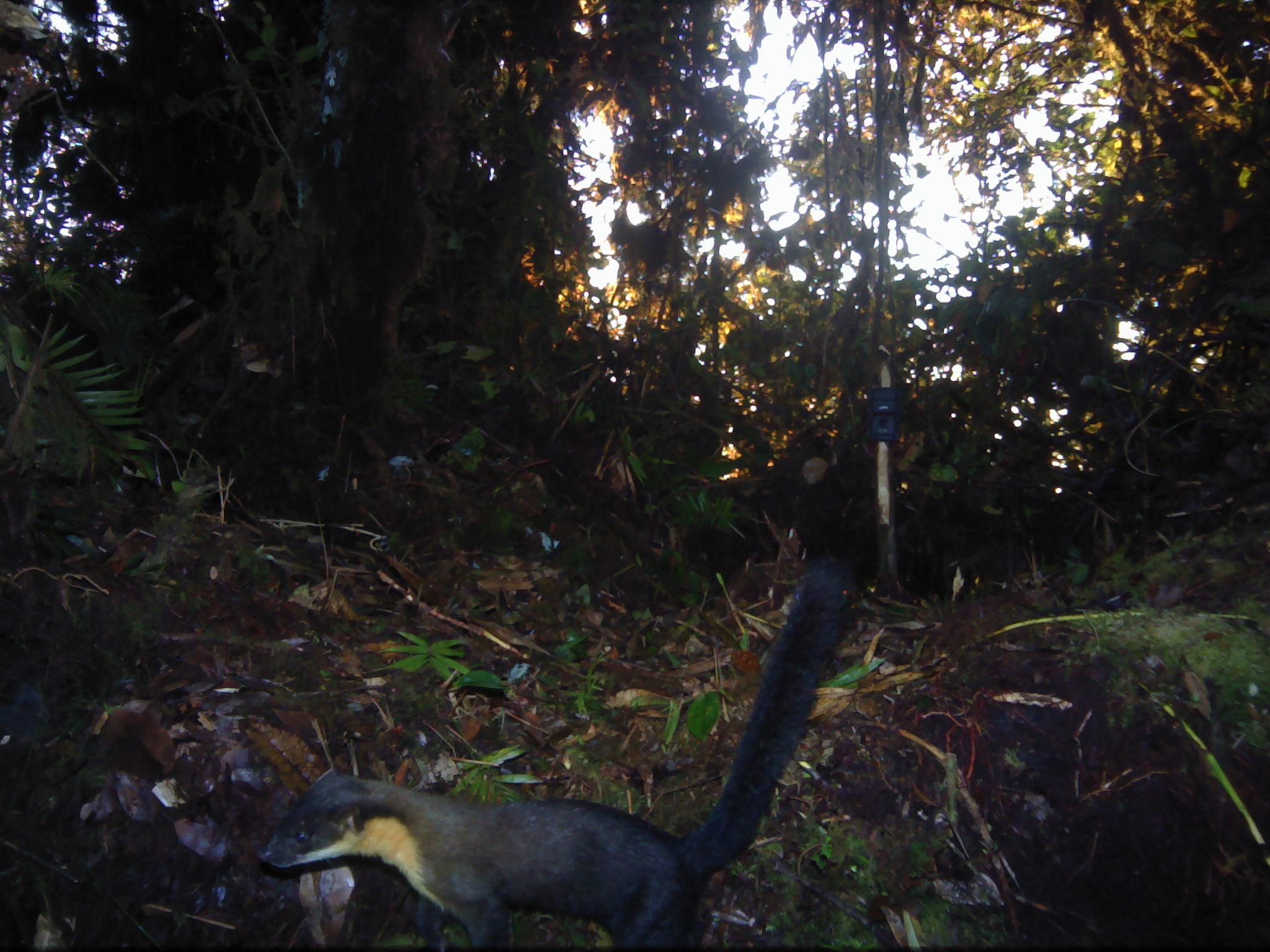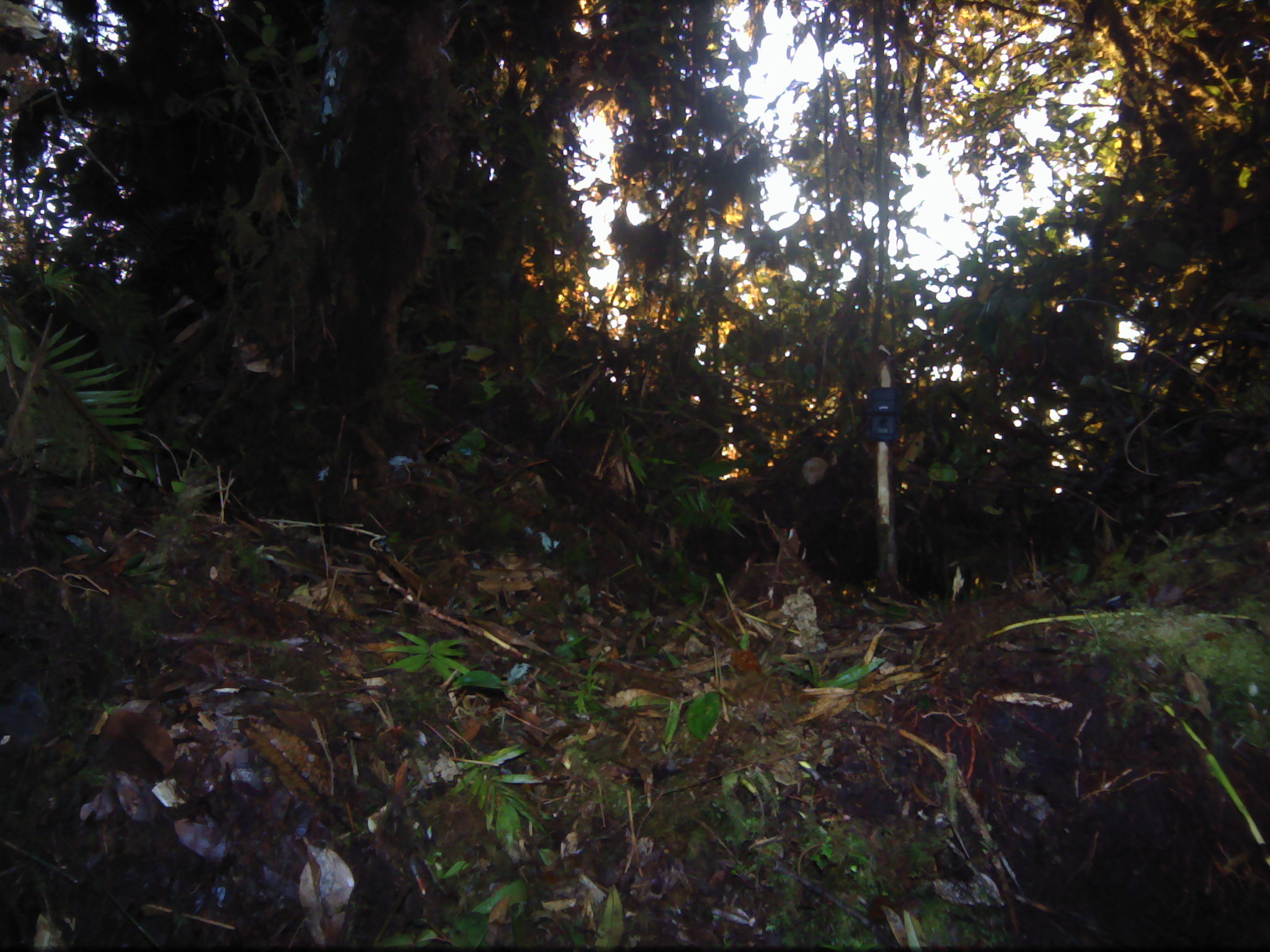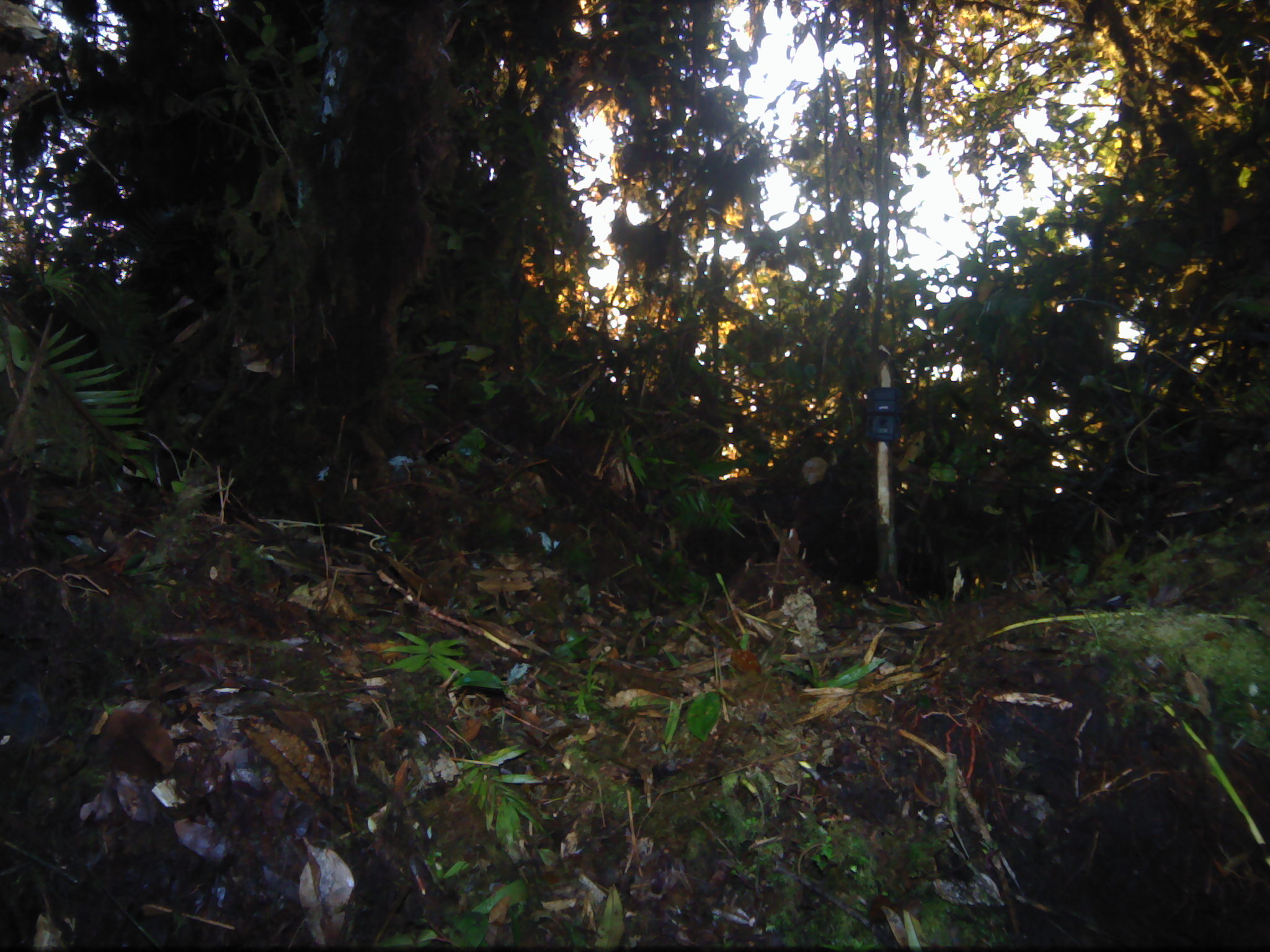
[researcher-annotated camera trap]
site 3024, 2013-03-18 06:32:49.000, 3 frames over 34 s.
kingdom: Animalia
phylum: Chordata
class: Mammalia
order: Carnivora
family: Mustelidae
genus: Martes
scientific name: Martes flavigula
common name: yellow-throated marten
Martes flavigula (yellow-throated marten), count 1.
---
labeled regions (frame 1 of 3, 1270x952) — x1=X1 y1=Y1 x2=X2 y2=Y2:
martes flavigula: x1=259 y1=564 x2=847 y2=950